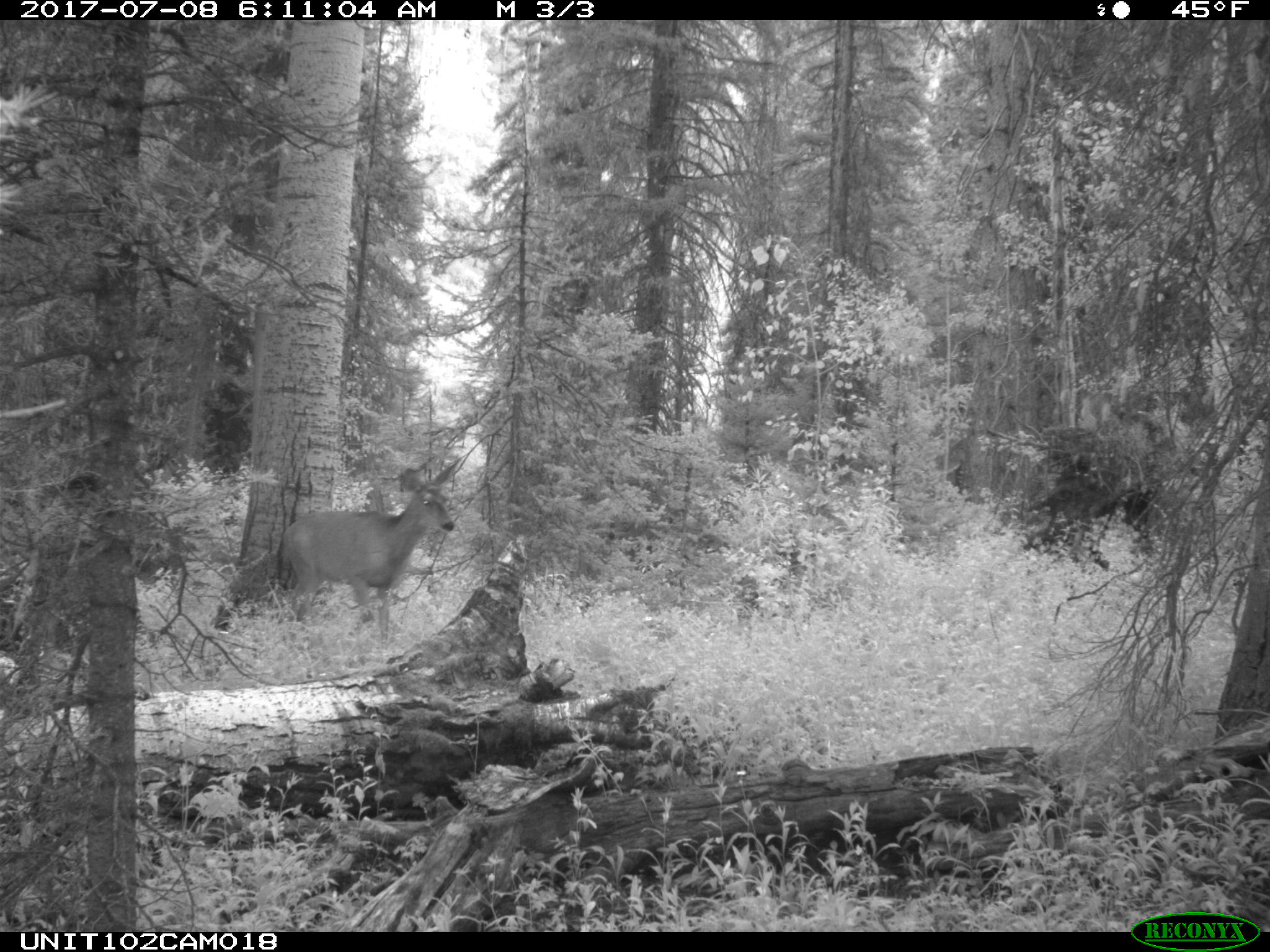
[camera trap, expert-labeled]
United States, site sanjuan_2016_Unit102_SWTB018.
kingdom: Animalia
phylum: Chordata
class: Mammalia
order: Artiodactyla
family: Cervidae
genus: Odocoileus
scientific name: Odocoileus hemionus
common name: mule deer